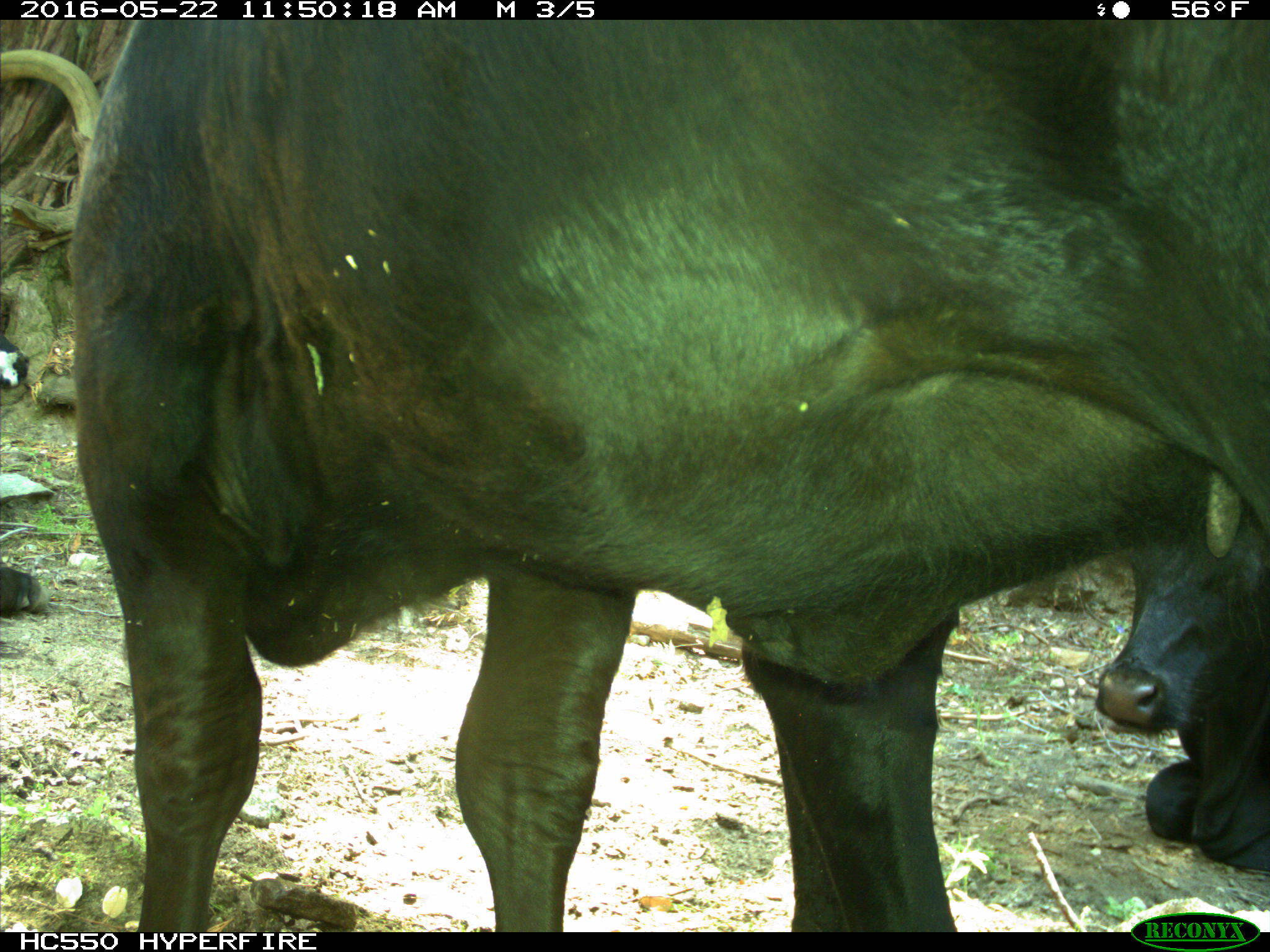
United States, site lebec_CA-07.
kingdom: Animalia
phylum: Chordata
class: Mammalia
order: Artiodactyla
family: Bovidae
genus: Bos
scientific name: Bos taurus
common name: domestic cow